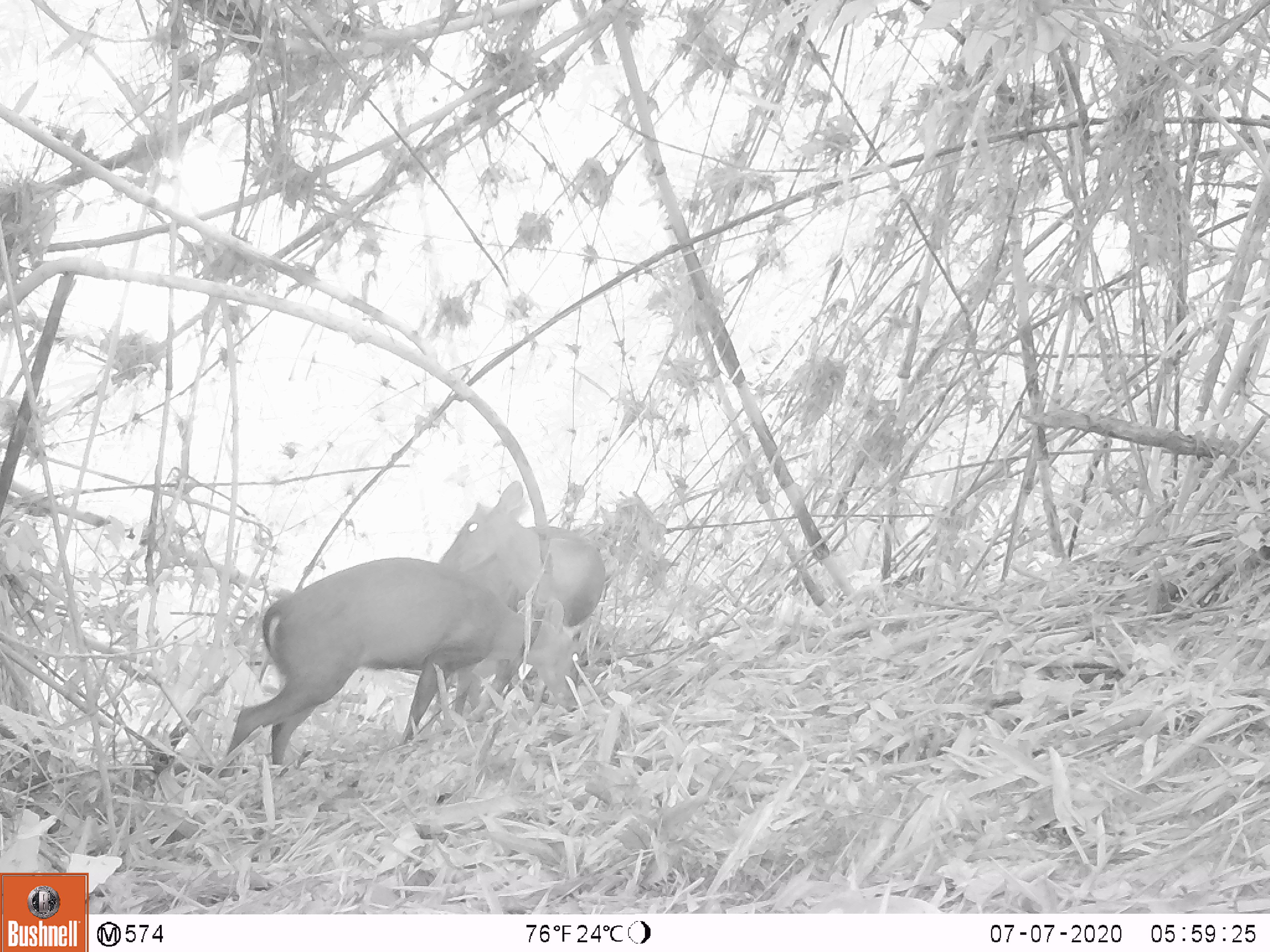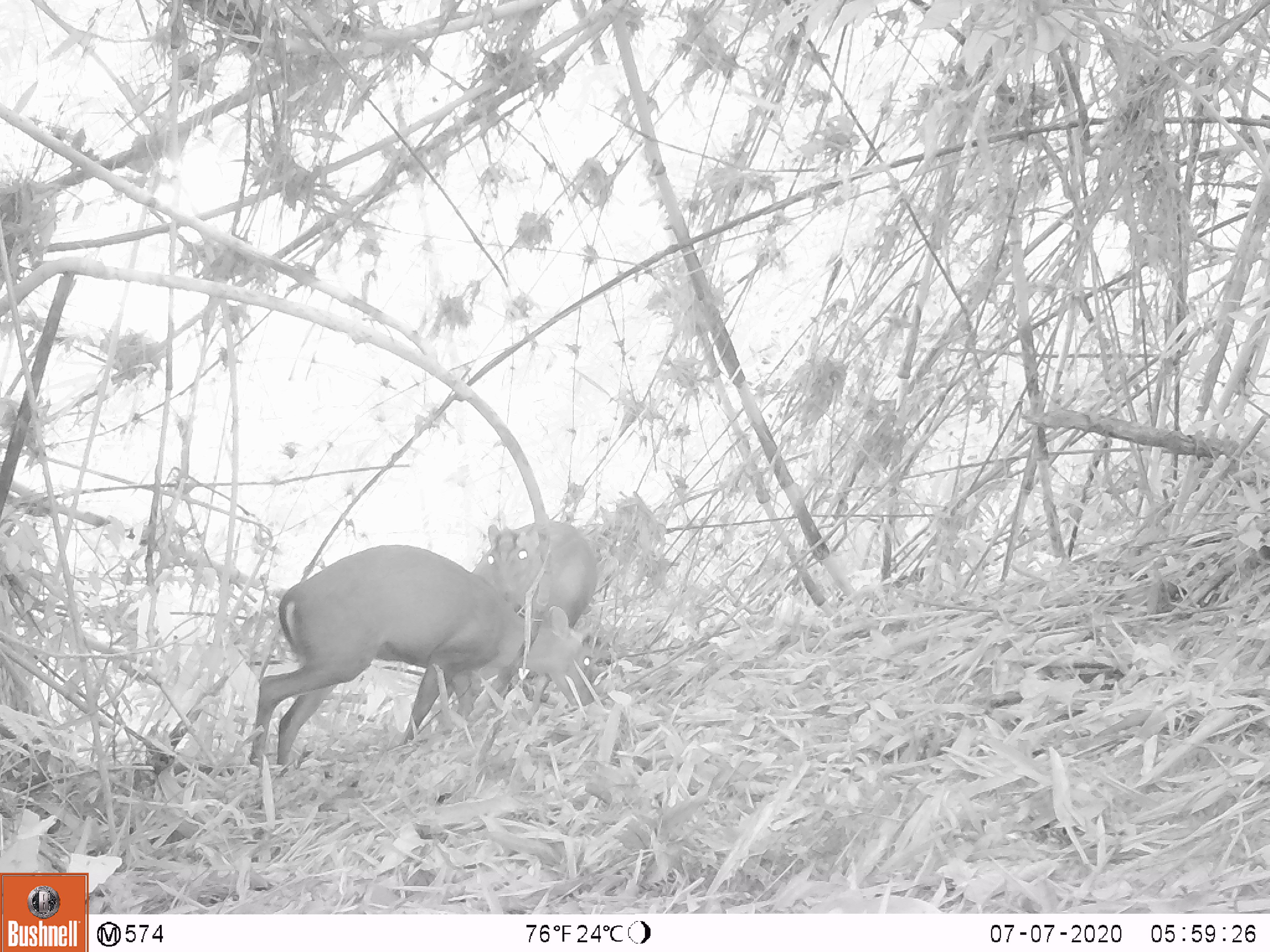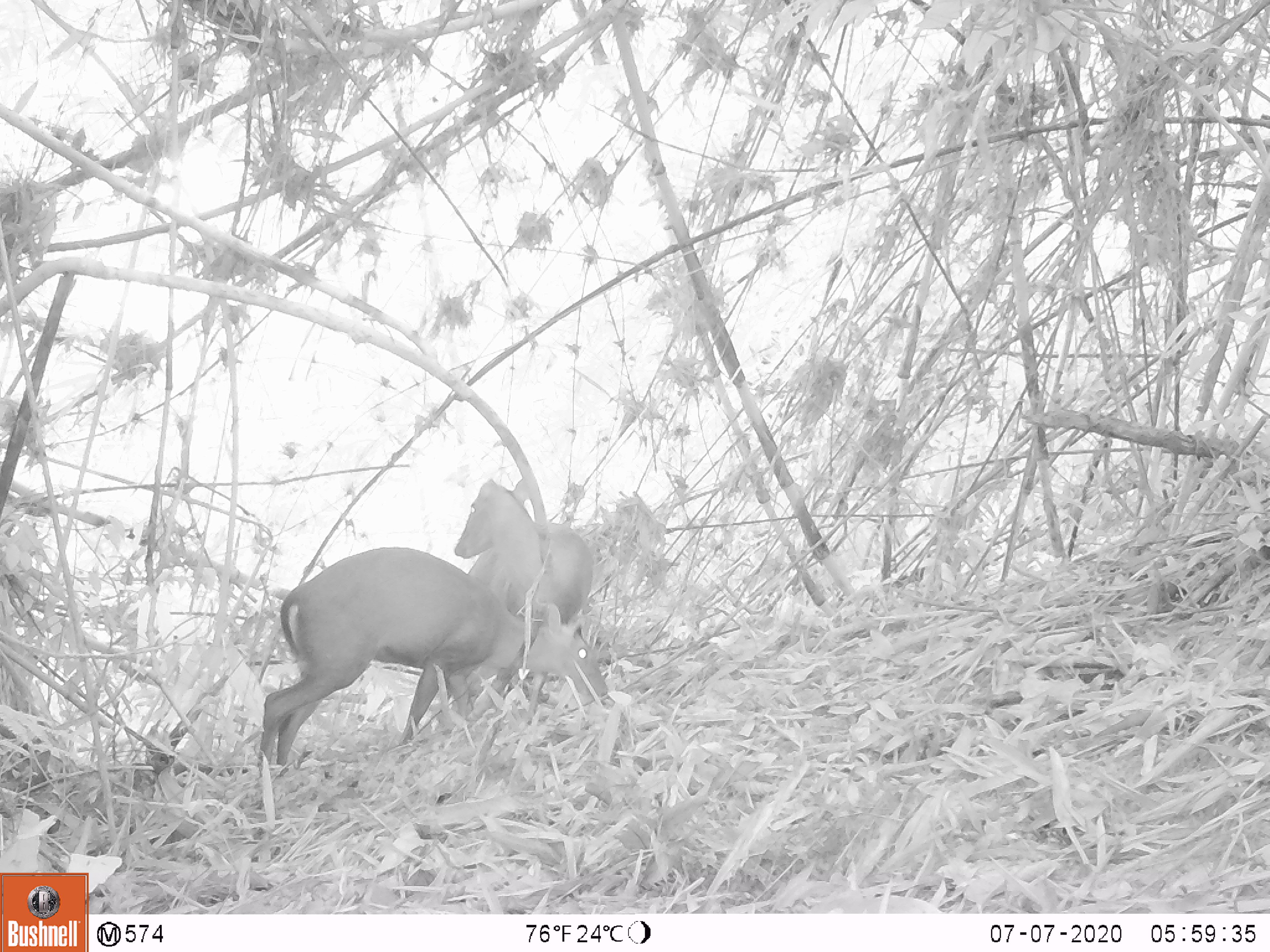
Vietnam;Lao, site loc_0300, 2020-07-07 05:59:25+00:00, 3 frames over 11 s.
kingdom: Animalia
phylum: Chordata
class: Mammalia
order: Artiodactyla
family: Cervidae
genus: Muntiacus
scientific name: Muntiacus rooseveltorum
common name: roosevelt's muntjac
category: roosevelts muntjac group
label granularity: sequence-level